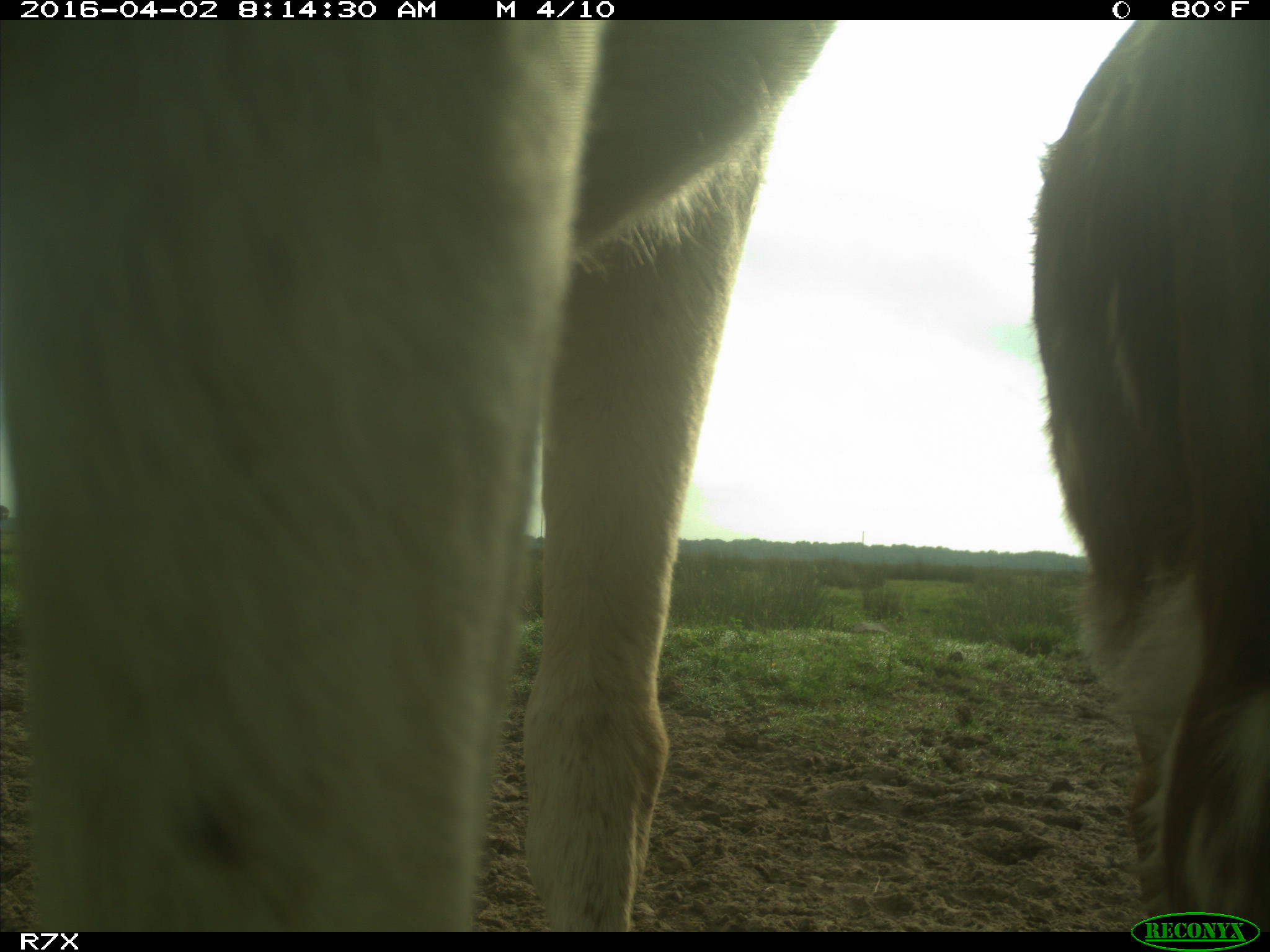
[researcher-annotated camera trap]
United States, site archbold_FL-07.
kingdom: Animalia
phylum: Chordata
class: Mammalia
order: Artiodactyla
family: Bovidae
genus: Bos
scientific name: Bos taurus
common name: domestic cow